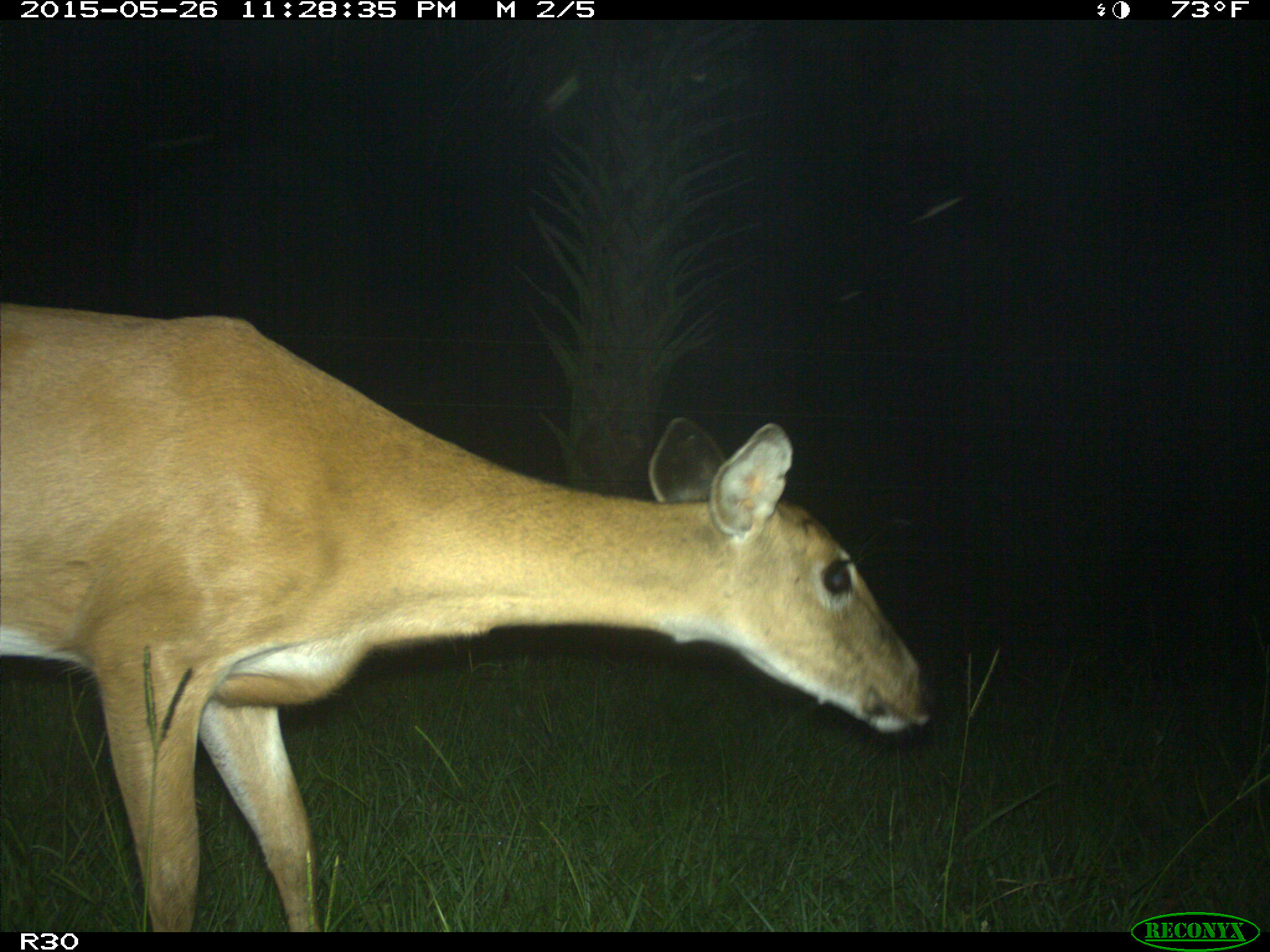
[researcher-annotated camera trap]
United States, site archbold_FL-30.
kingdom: Animalia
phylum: Chordata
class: Mammalia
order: Artiodactyla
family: Cervidae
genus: Odocoileus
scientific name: Odocoileus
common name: deer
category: unidentified deer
Unidentified deer (deer) (Odocoileus).